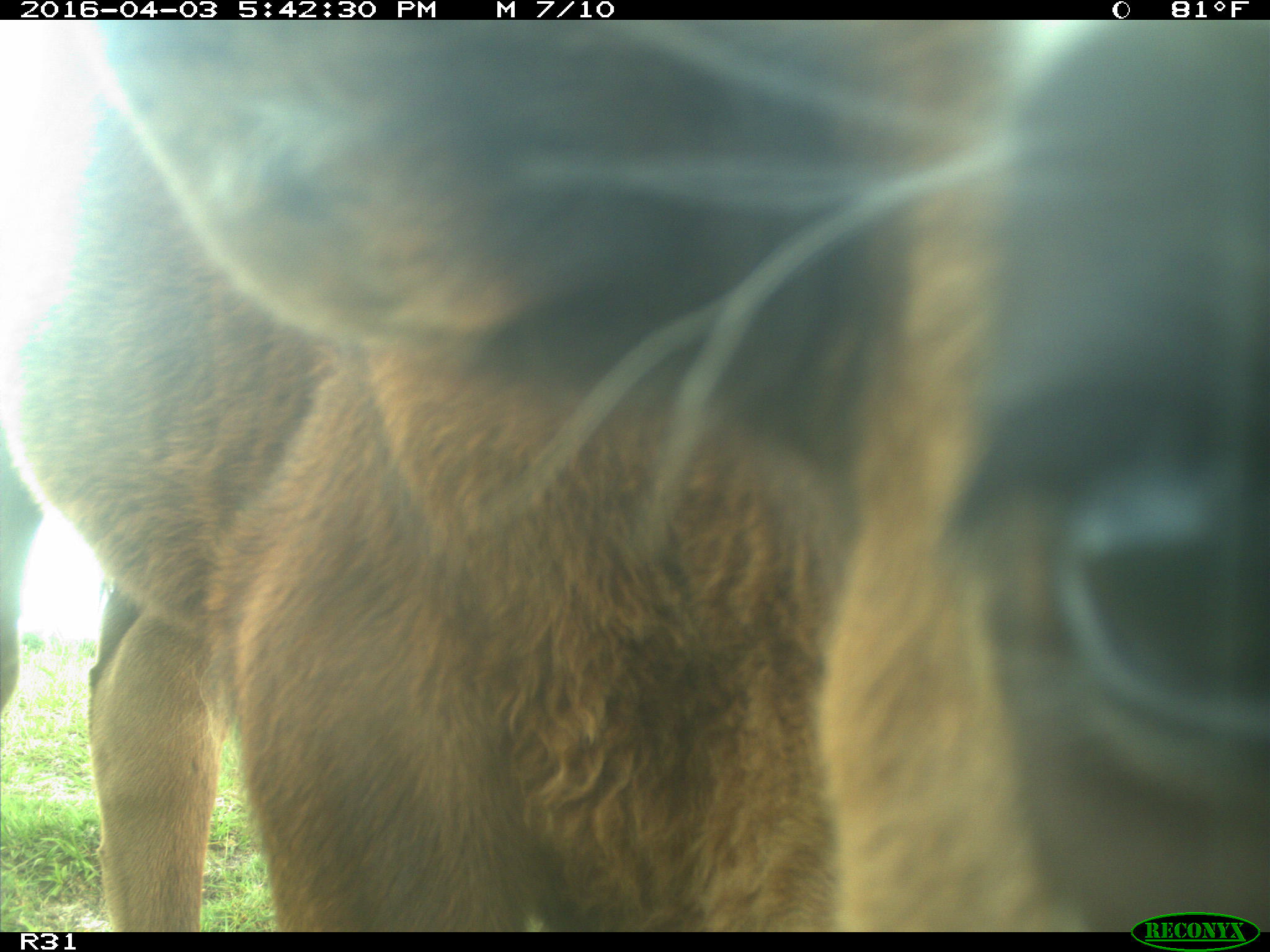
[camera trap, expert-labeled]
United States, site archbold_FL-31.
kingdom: Animalia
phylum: Chordata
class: Mammalia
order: Artiodactyla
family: Bovidae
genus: Bos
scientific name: Bos taurus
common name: domestic cow